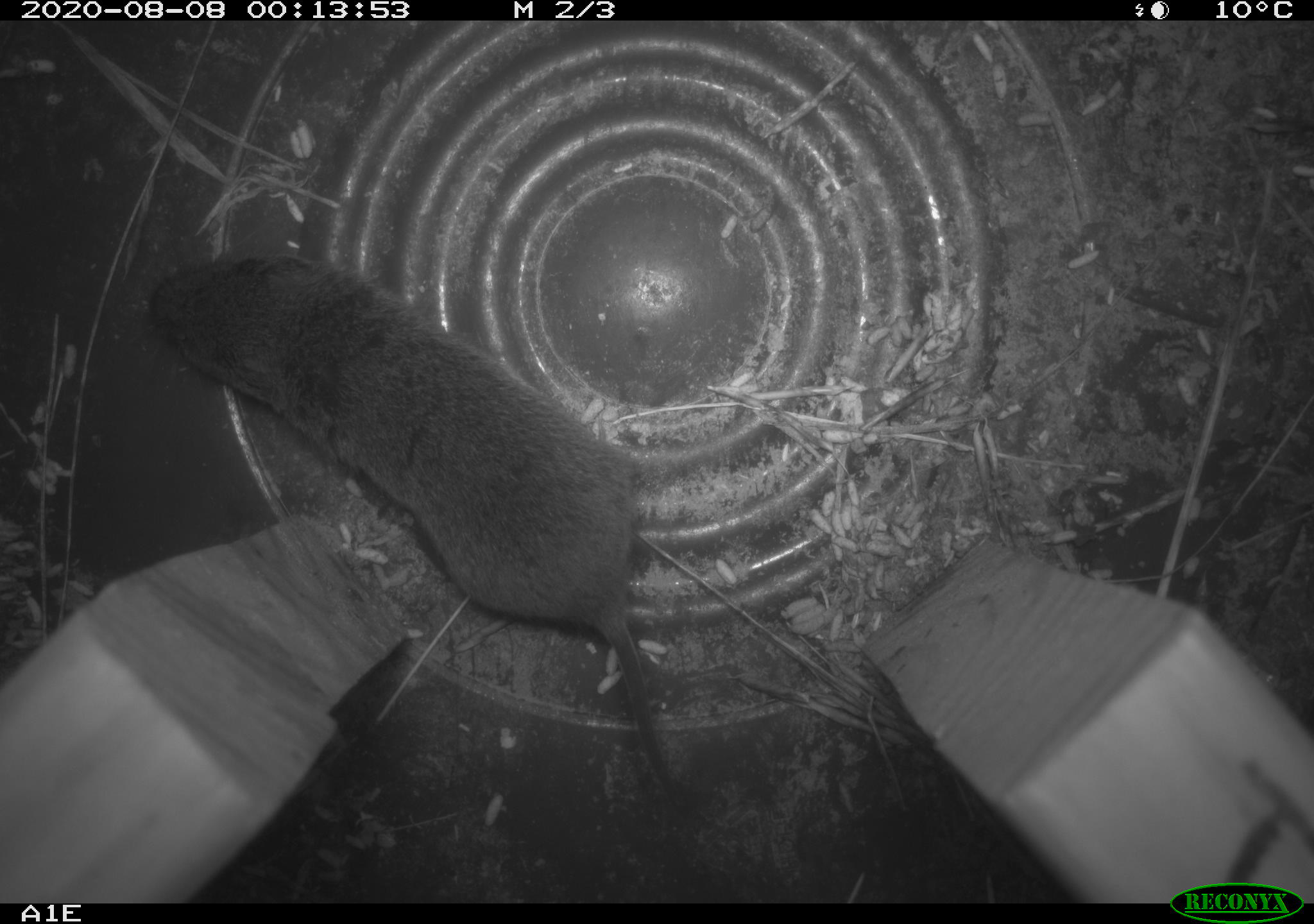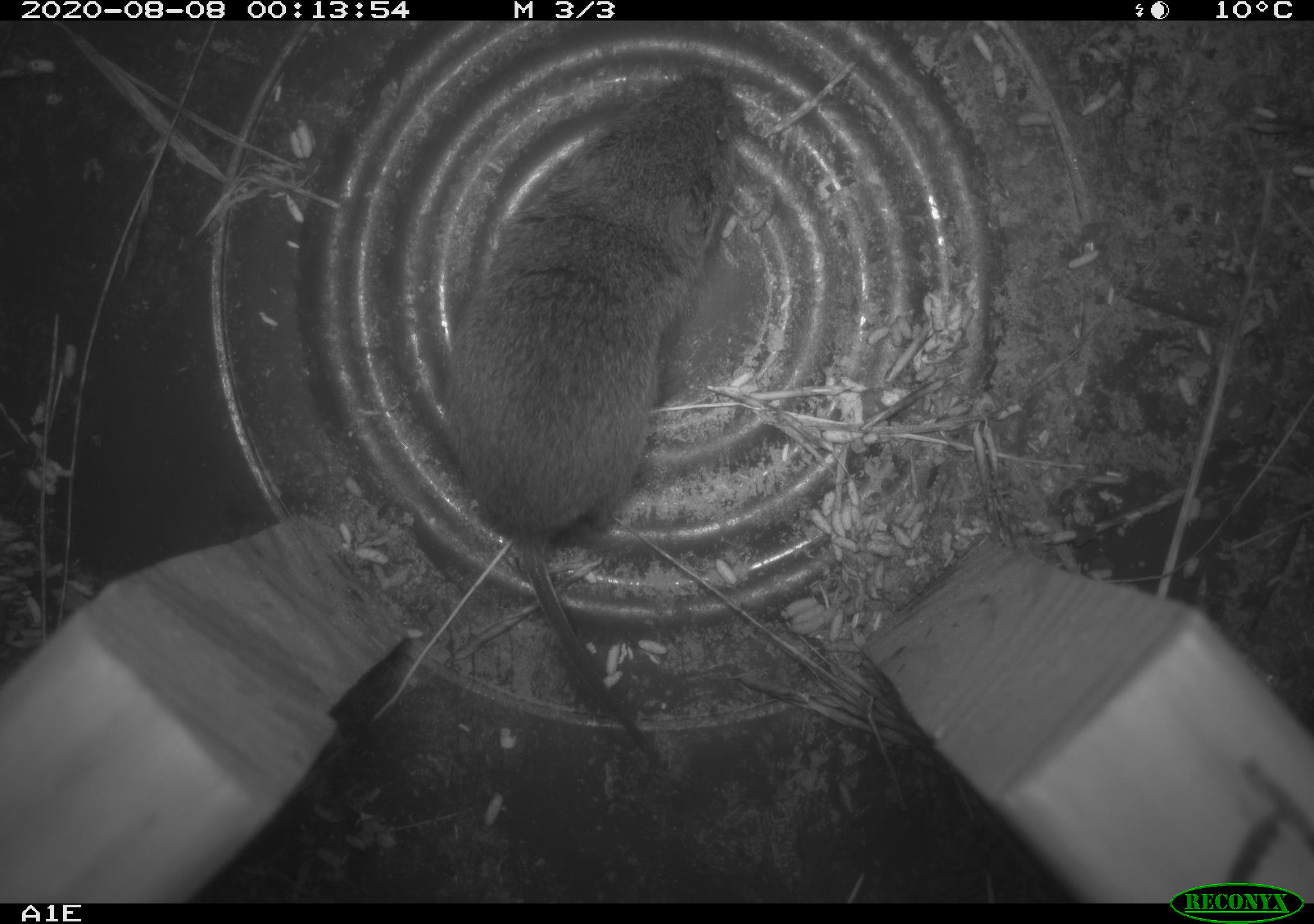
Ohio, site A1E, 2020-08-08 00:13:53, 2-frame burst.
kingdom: Animalia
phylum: Chordata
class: Mammalia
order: Rodentia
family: Cricetidae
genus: Microtus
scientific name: Microtus pennsylvanicus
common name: meadow vole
Meadow vole (Microtus pennsylvanicus).